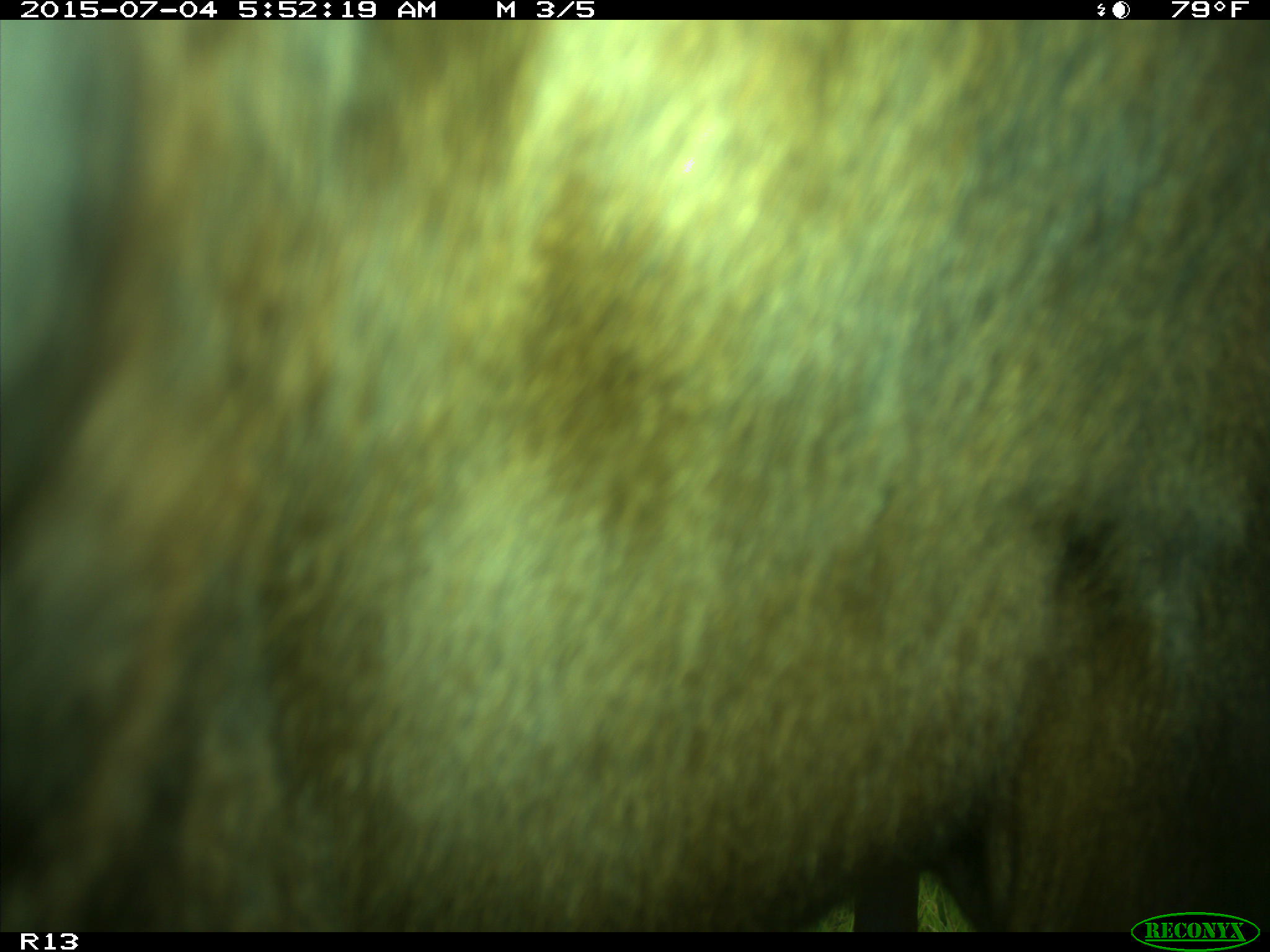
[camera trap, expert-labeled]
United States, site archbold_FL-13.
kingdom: Animalia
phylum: Chordata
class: Mammalia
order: Artiodactyla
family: Bovidae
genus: Bos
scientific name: Bos taurus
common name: domestic cow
Bos taurus (domestic cow).